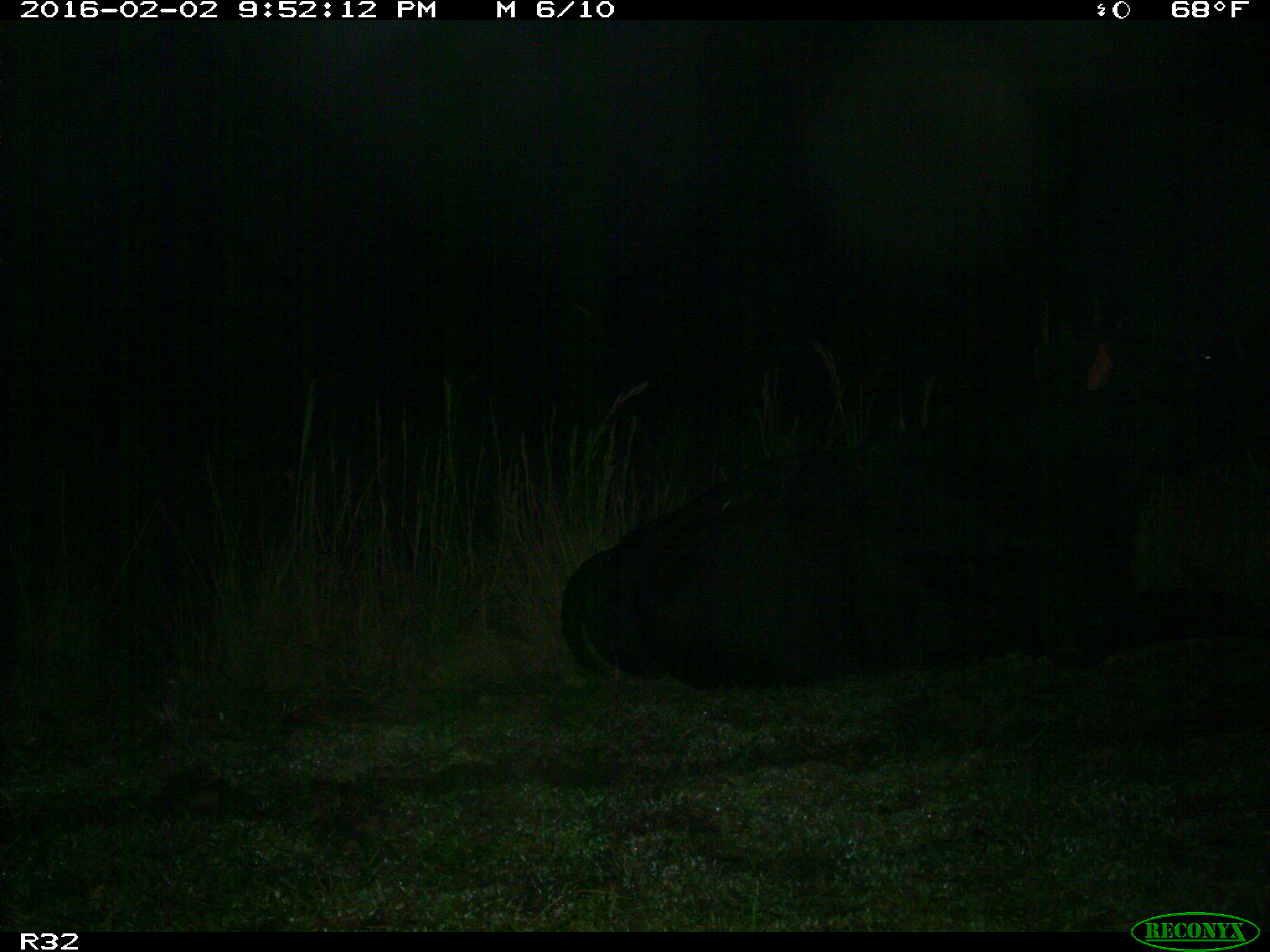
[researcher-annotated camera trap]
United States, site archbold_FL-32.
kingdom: Animalia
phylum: Chordata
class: Mammalia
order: Artiodactyla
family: Bovidae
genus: Bos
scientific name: Bos taurus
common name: domestic cow